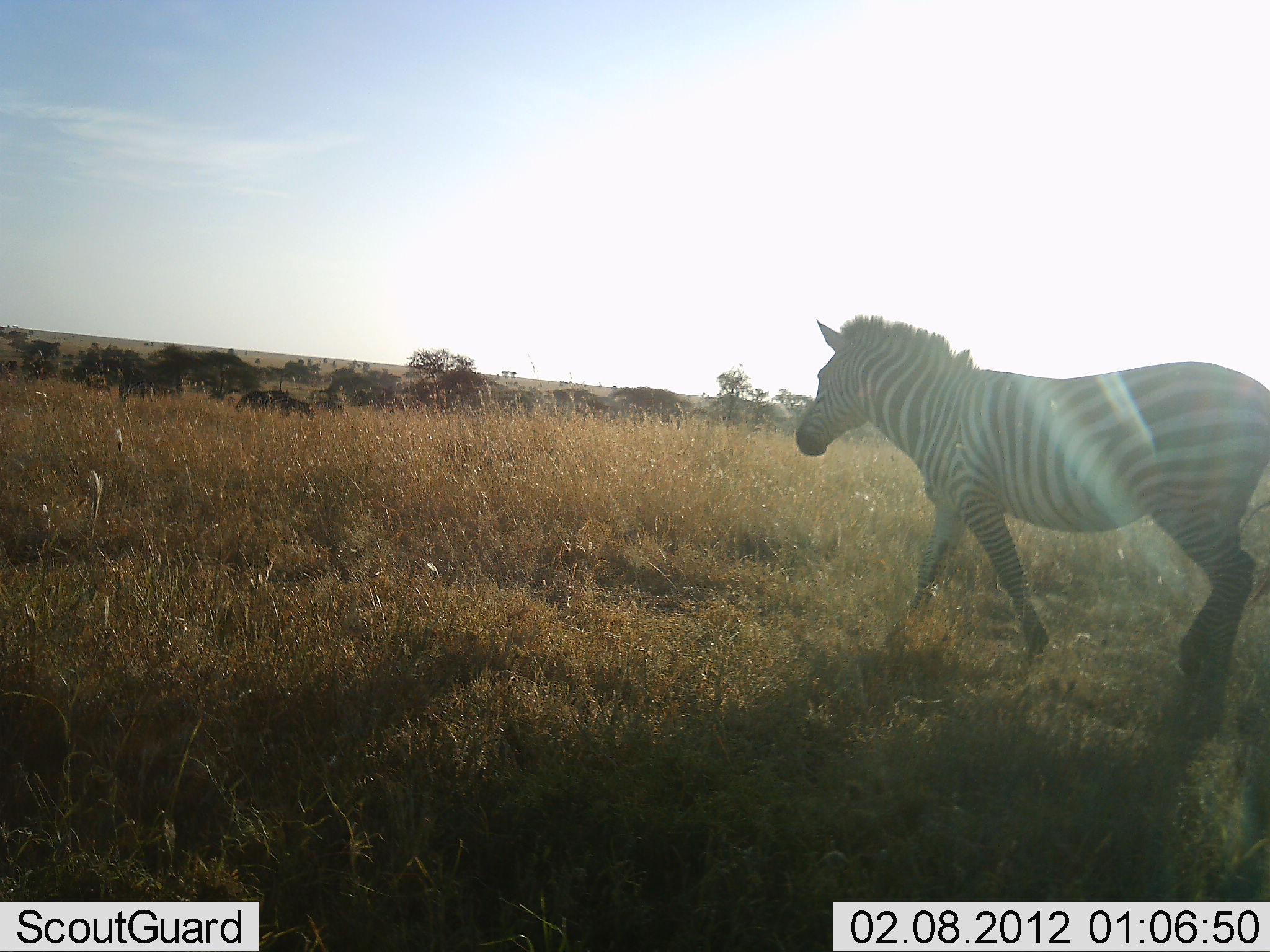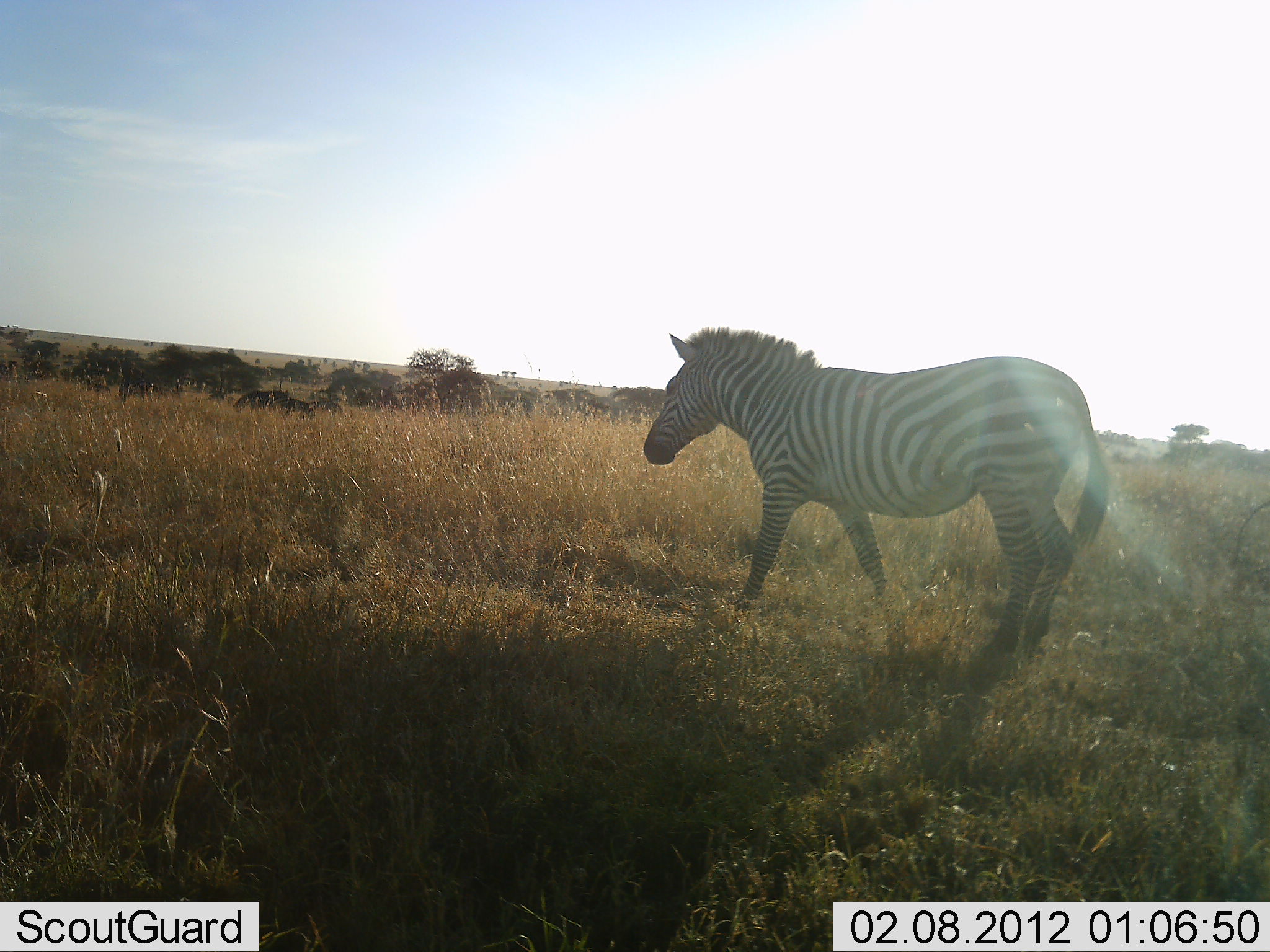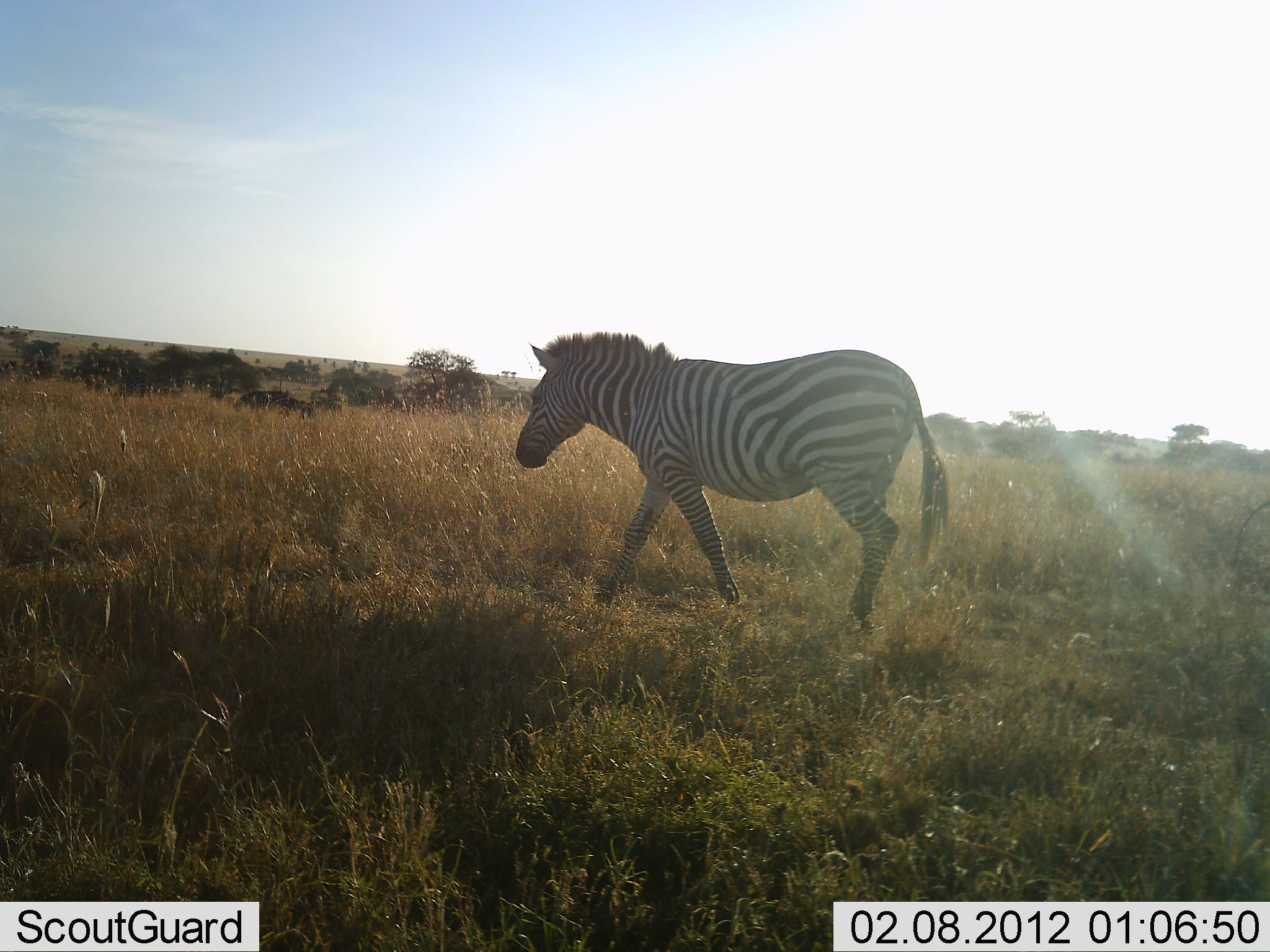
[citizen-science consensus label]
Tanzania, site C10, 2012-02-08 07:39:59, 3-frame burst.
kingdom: Animalia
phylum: Chordata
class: Mammalia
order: Perissodactyla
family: Equidae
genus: Equus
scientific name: Equus quagga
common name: plains zebra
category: zebra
Zebra (plains zebra) (Equus quagga), count 1. Behavior (volunteer vote fractions): standing 7%, resting 0%, moving 93%, interacting 0%. Young present (vote fraction): 0%. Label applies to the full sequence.